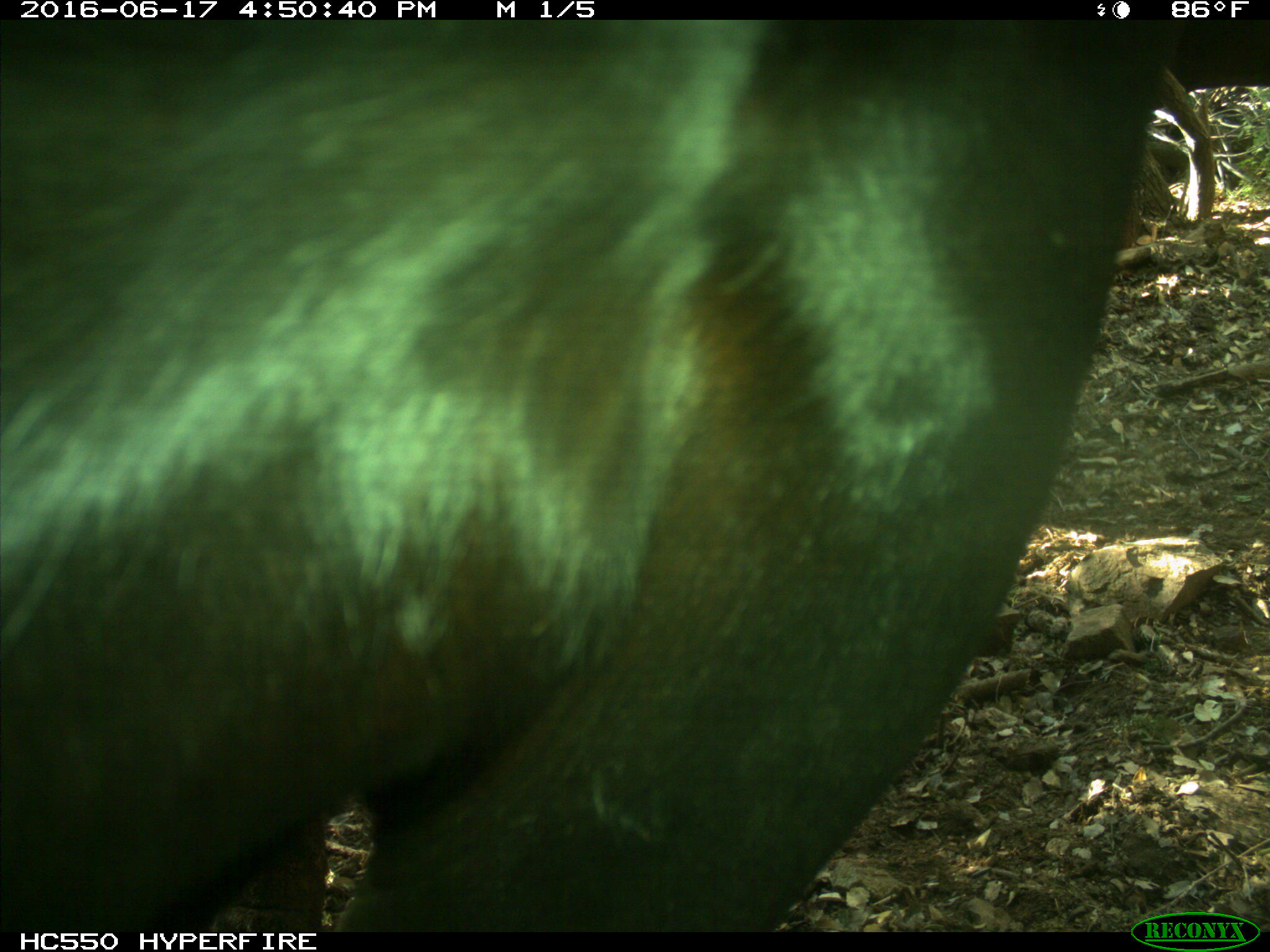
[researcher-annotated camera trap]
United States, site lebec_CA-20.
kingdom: Animalia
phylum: Chordata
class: Mammalia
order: Artiodactyla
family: Bovidae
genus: Bos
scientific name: Bos taurus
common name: domestic cow